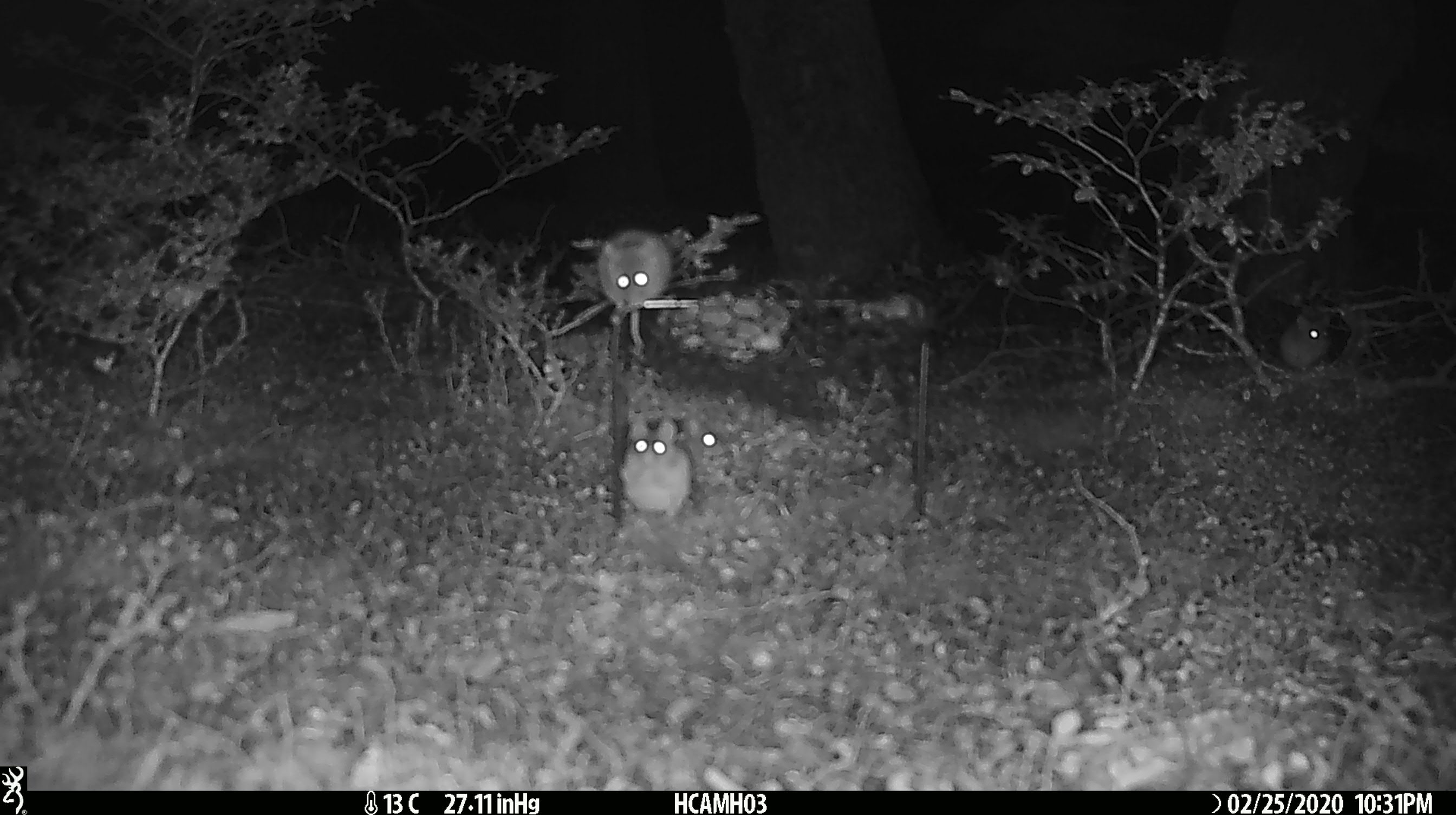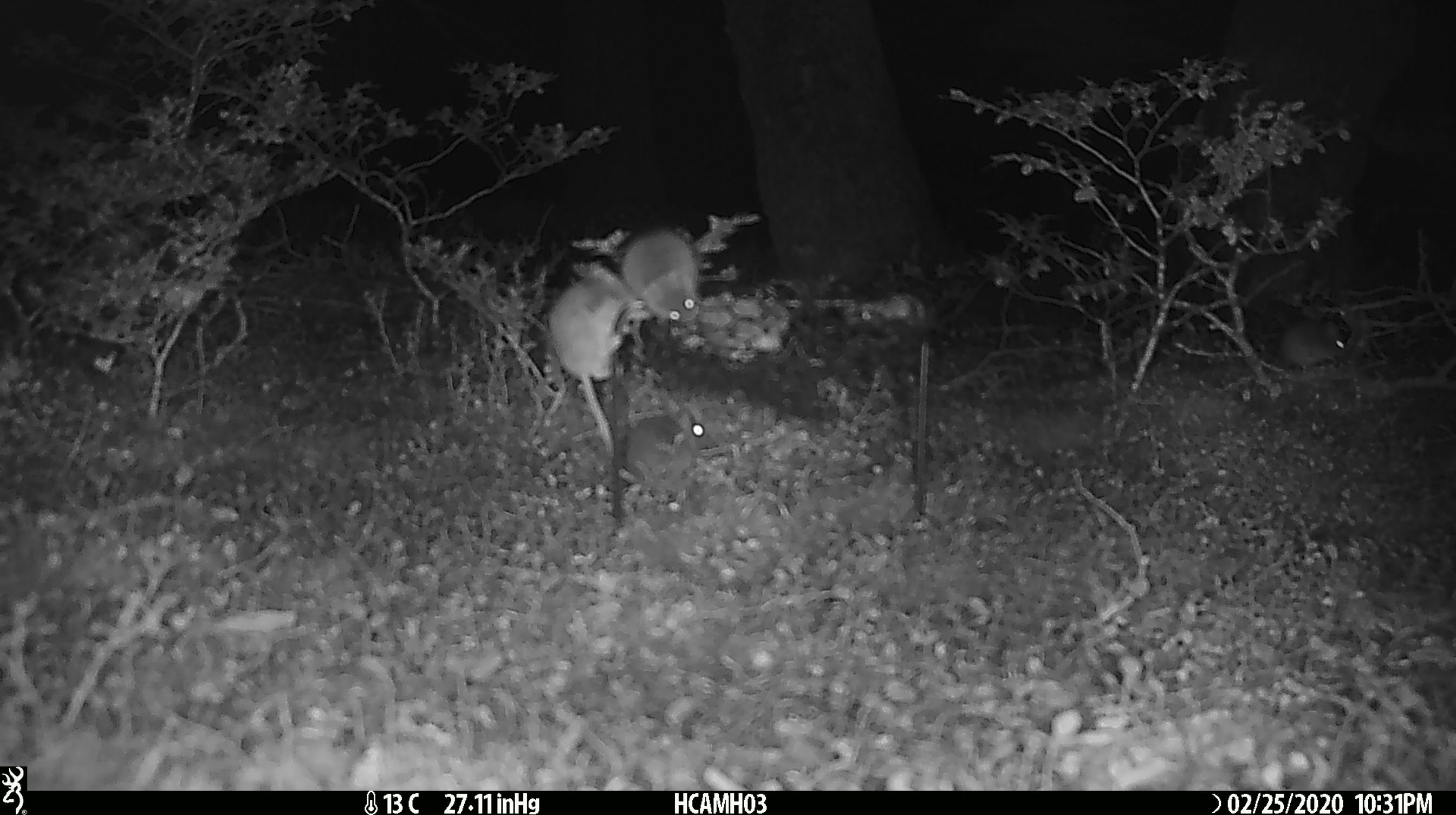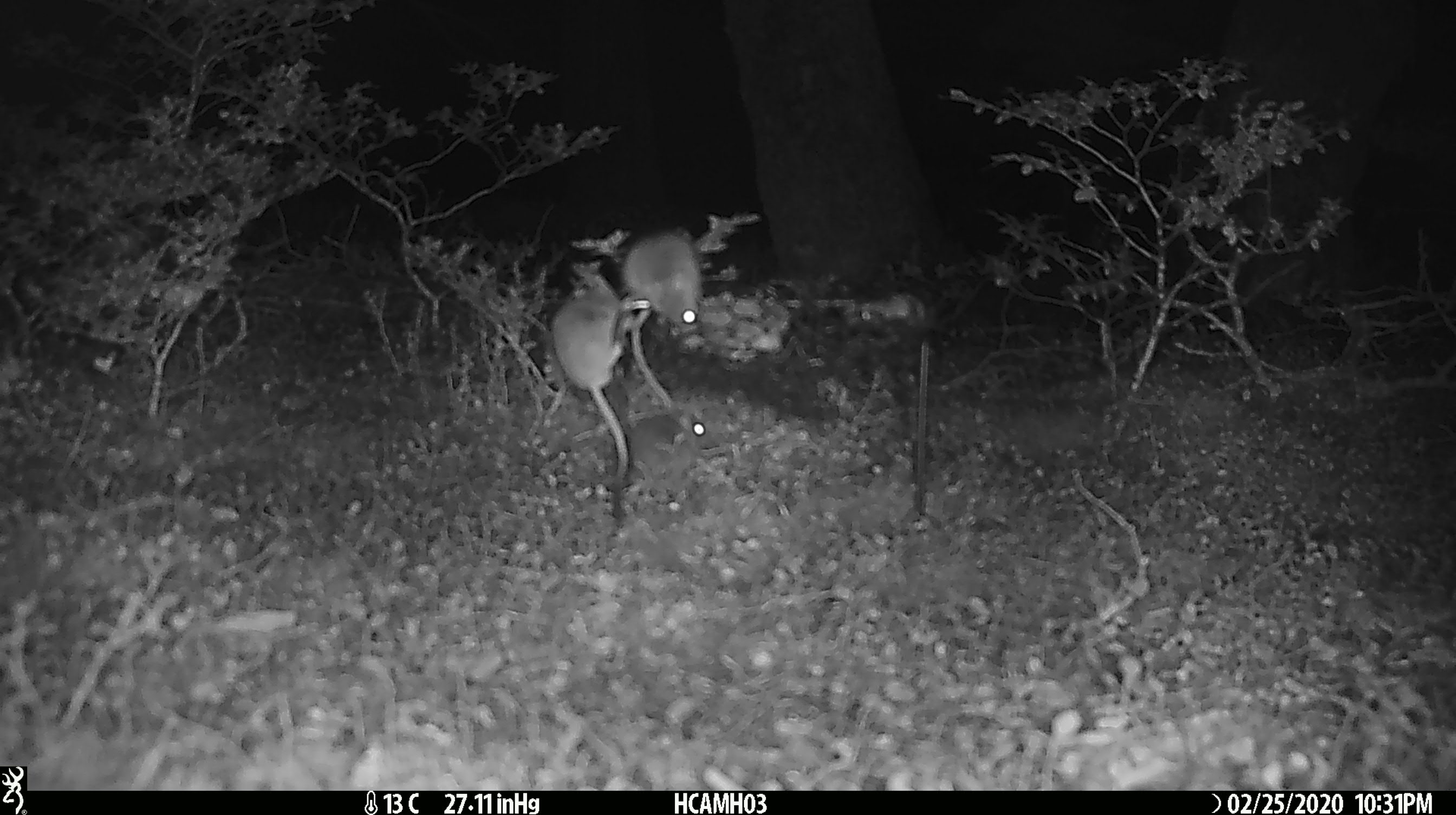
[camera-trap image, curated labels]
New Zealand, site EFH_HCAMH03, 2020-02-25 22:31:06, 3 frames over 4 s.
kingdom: Animalia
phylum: Chordata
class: Mammalia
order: Rodentia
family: Muridae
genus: Mus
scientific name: Mus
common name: mouse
Mouse (Mus).